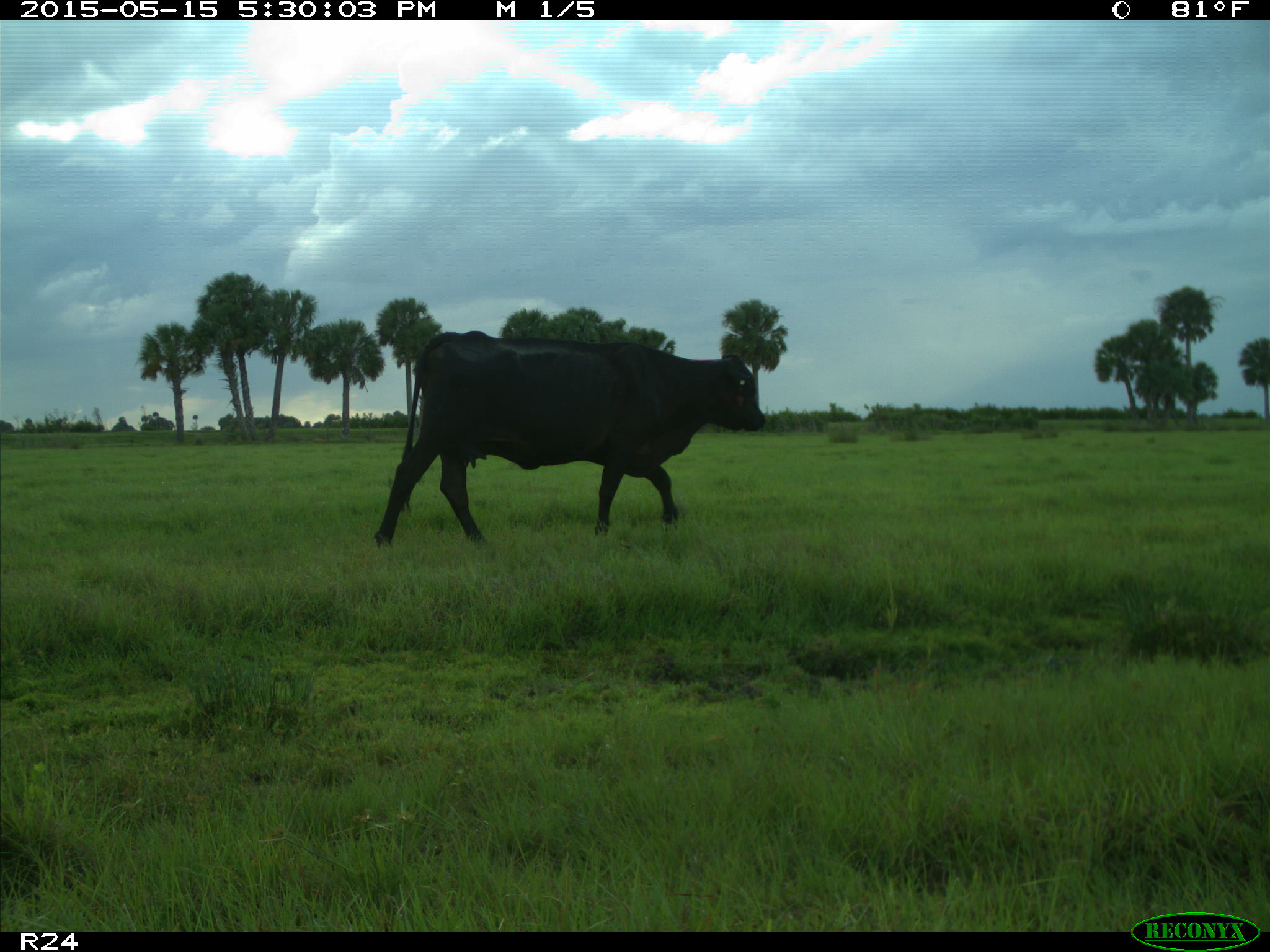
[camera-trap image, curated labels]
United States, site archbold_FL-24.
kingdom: Animalia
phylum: Chordata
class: Mammalia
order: Artiodactyla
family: Bovidae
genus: Bos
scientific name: Bos taurus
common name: domestic cow